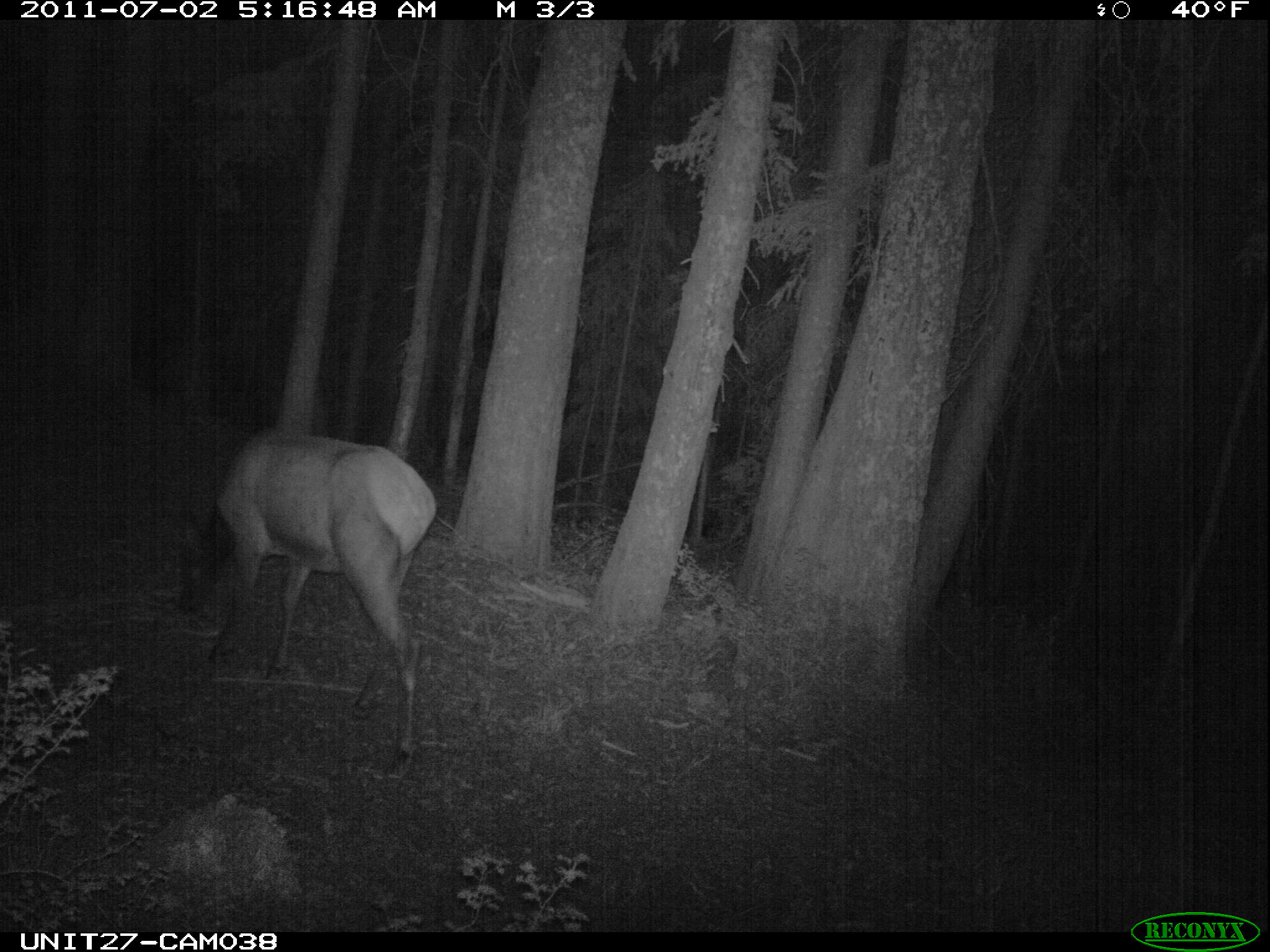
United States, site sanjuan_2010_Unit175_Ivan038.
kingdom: Animalia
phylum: Chordata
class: Mammalia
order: Artiodactyla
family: Cervidae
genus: Cervus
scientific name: Cervus elaphus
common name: red deer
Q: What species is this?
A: Cervus elaphus (red deer).